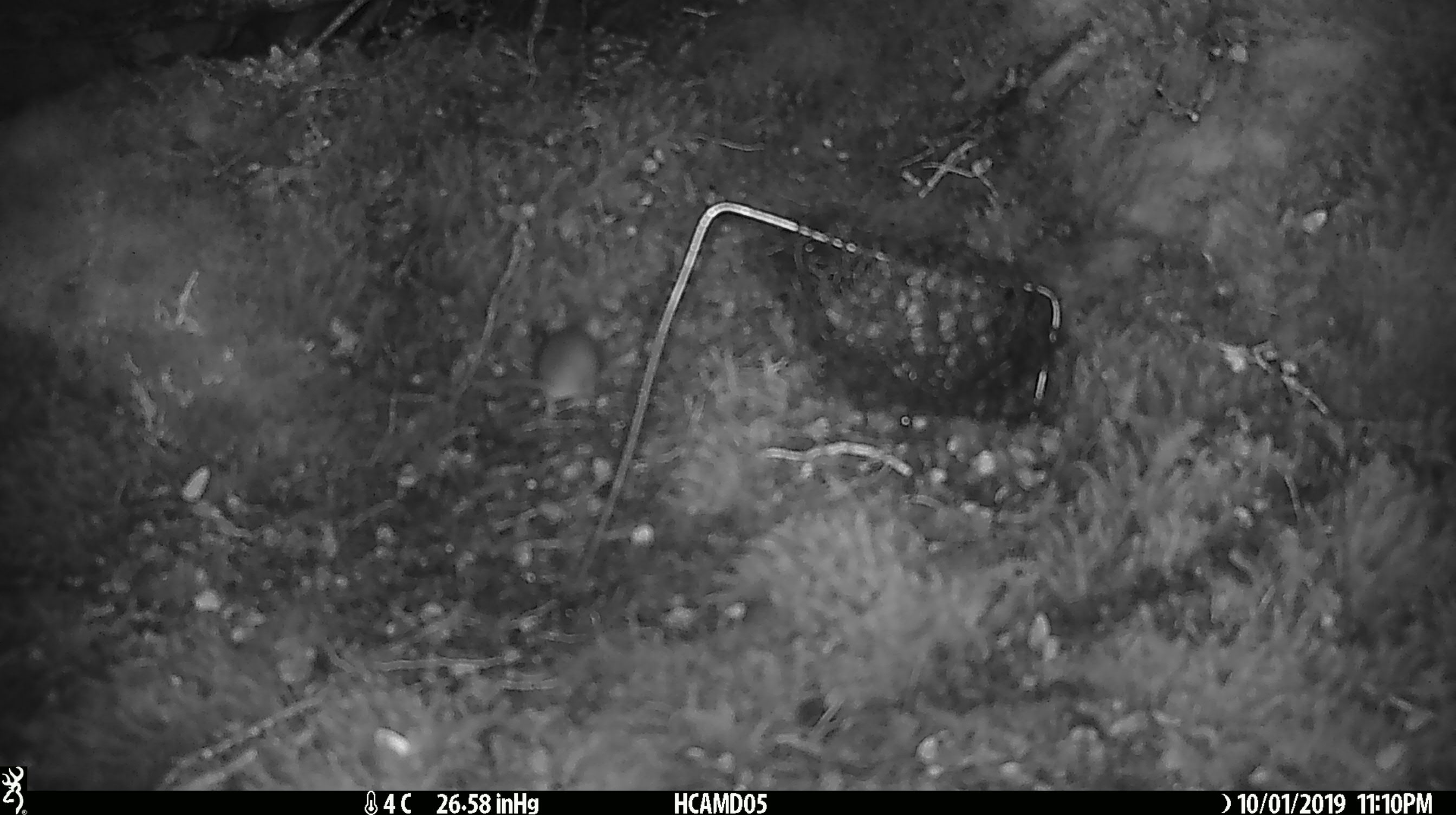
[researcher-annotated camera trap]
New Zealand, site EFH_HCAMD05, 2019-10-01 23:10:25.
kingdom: Animalia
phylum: Chordata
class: Mammalia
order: Rodentia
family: Muridae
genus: Mus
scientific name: Mus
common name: mouse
Mouse (Mus).